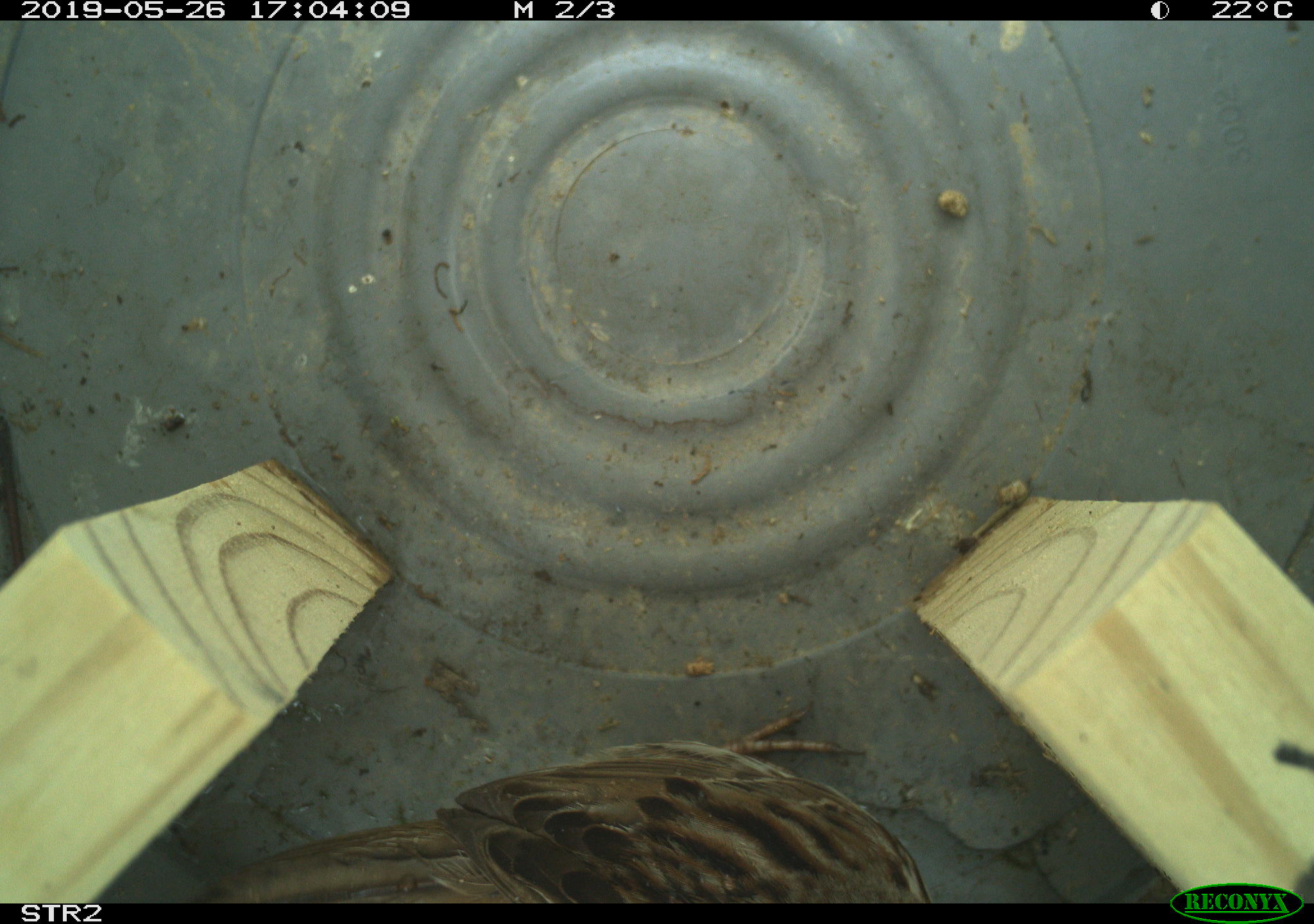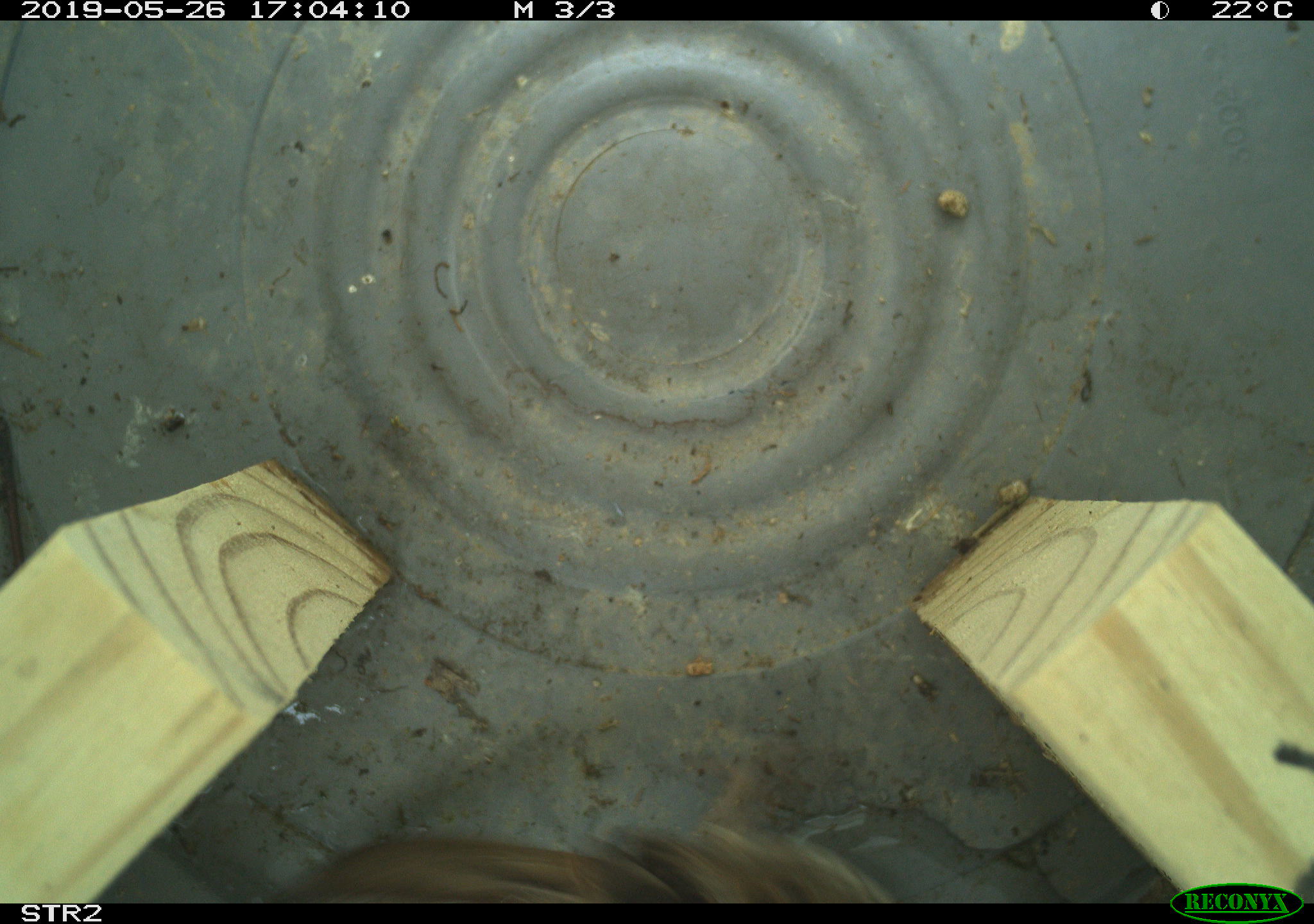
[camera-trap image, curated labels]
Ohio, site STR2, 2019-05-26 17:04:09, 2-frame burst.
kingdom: Animalia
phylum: Chordata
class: Aves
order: Passeriformes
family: Passerellidae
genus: Melospiza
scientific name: Melospiza melodia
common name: song sparrow